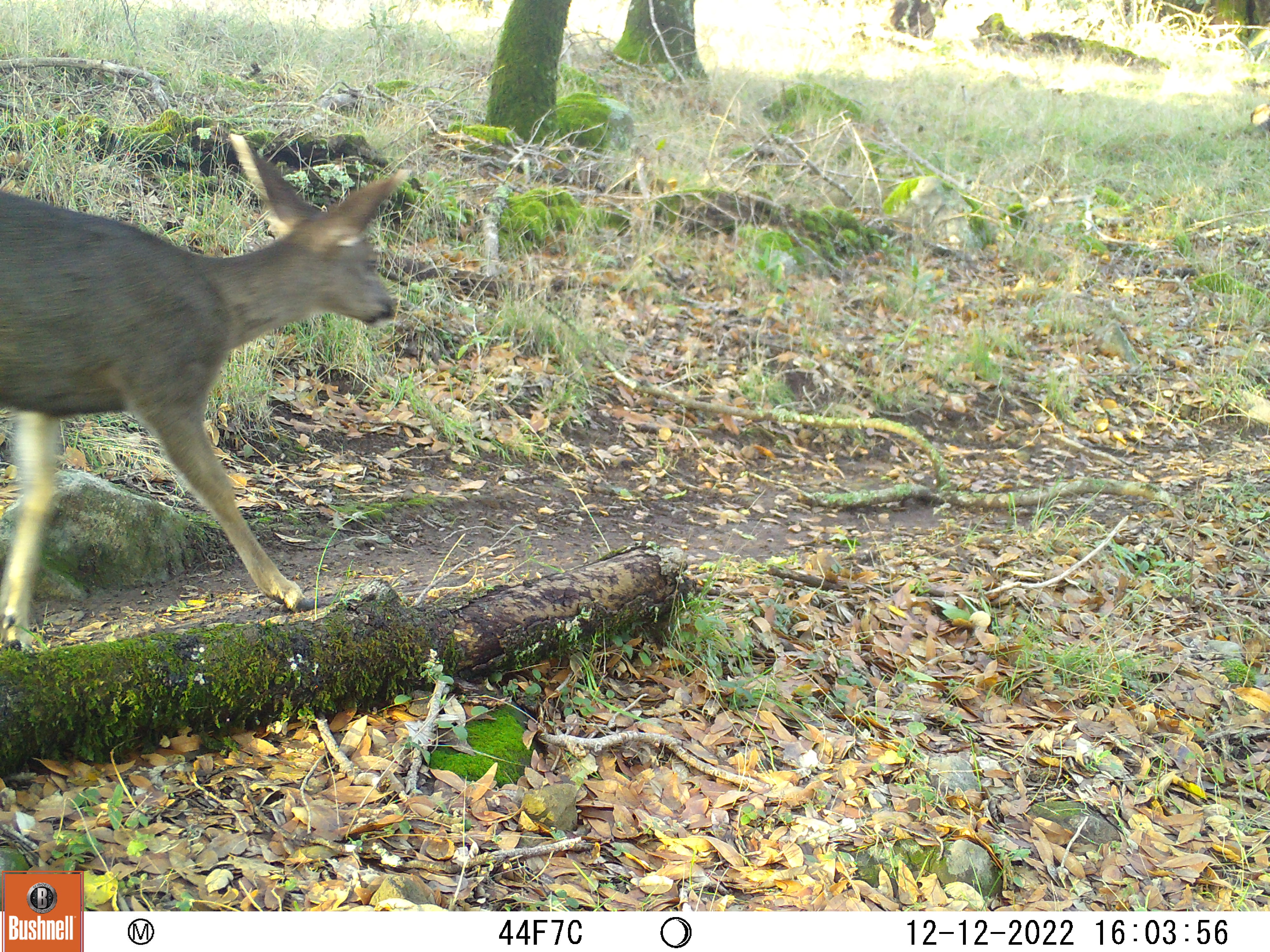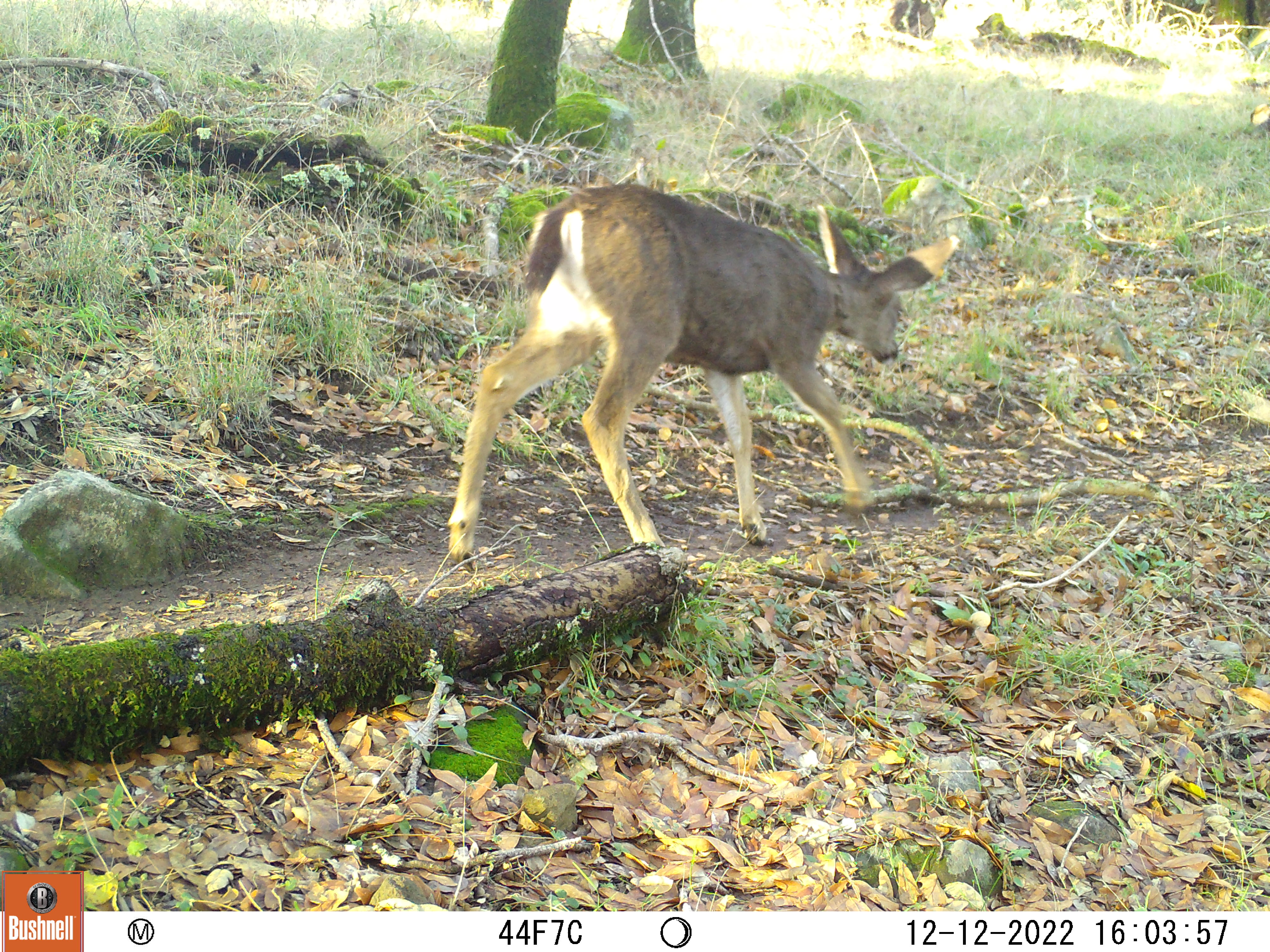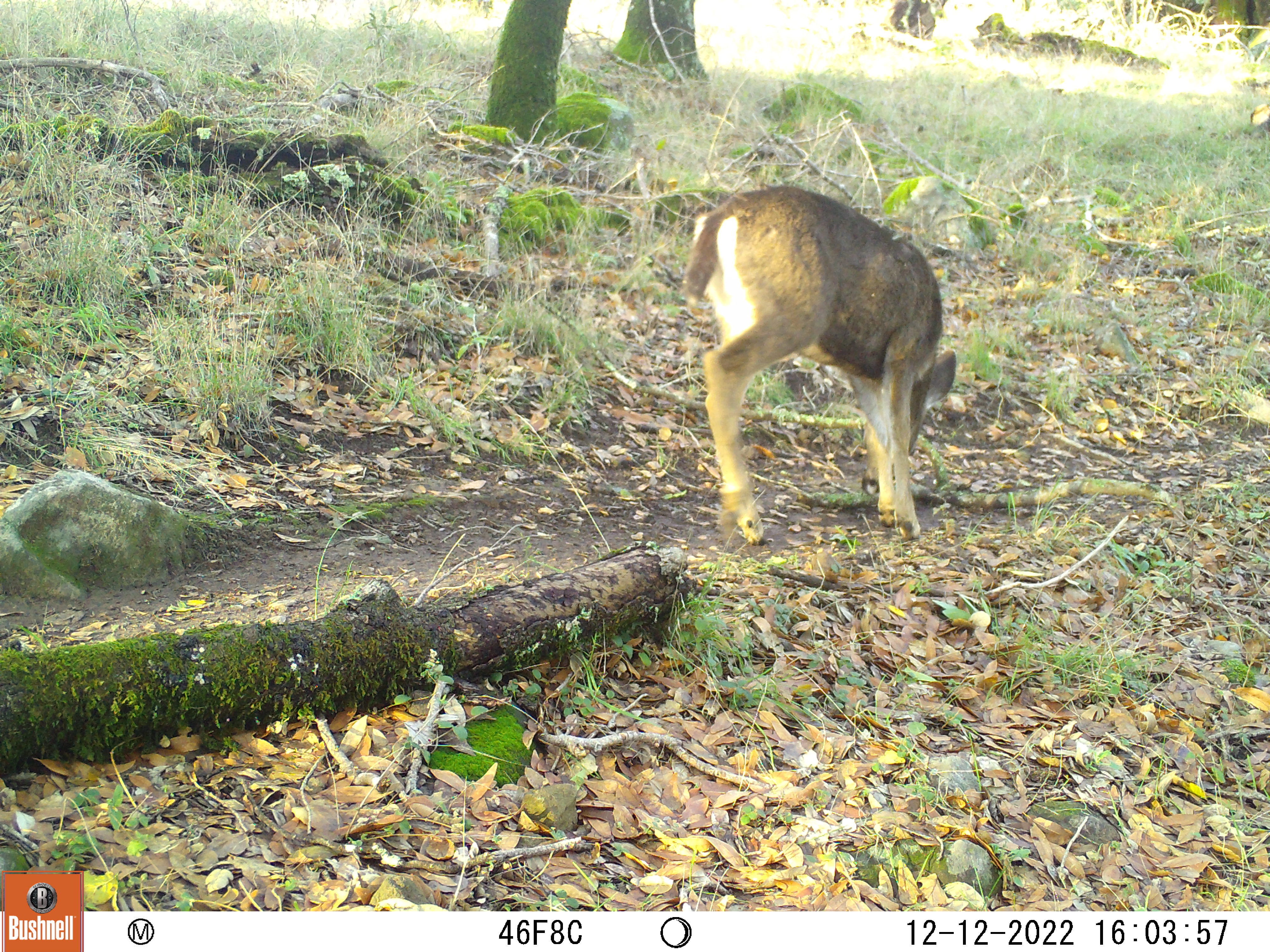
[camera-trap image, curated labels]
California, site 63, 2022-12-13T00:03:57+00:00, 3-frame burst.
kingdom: Animalia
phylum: Chordata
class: Mammalia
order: Artiodactyla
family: Cervidae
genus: Odocoileus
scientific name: Odocoileus hemionus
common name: mule deer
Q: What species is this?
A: Mule deer (Odocoileus hemionus).